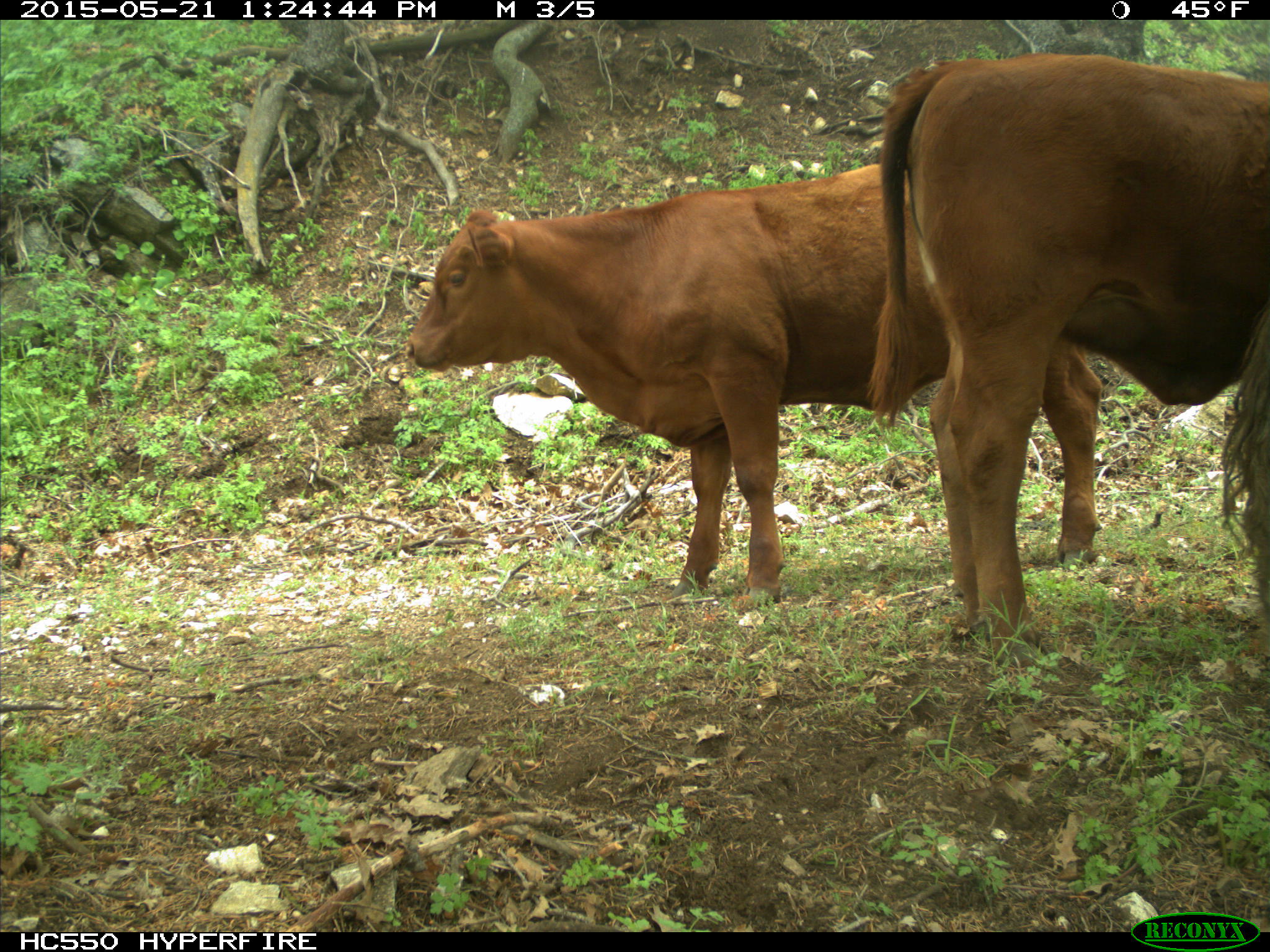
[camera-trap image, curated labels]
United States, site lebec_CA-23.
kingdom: Animalia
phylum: Chordata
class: Mammalia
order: Artiodactyla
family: Bovidae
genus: Bos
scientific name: Bos taurus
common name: domestic cow